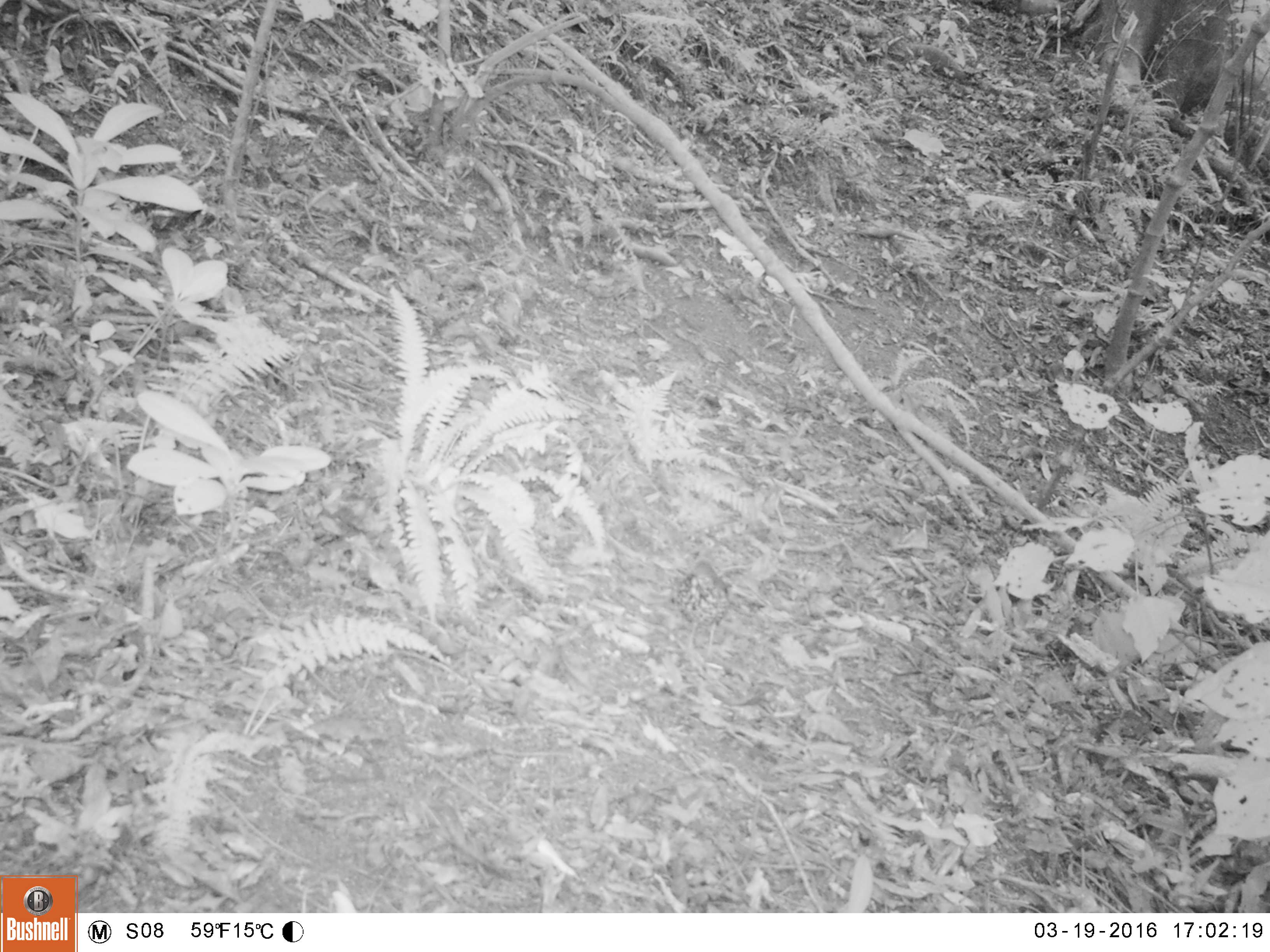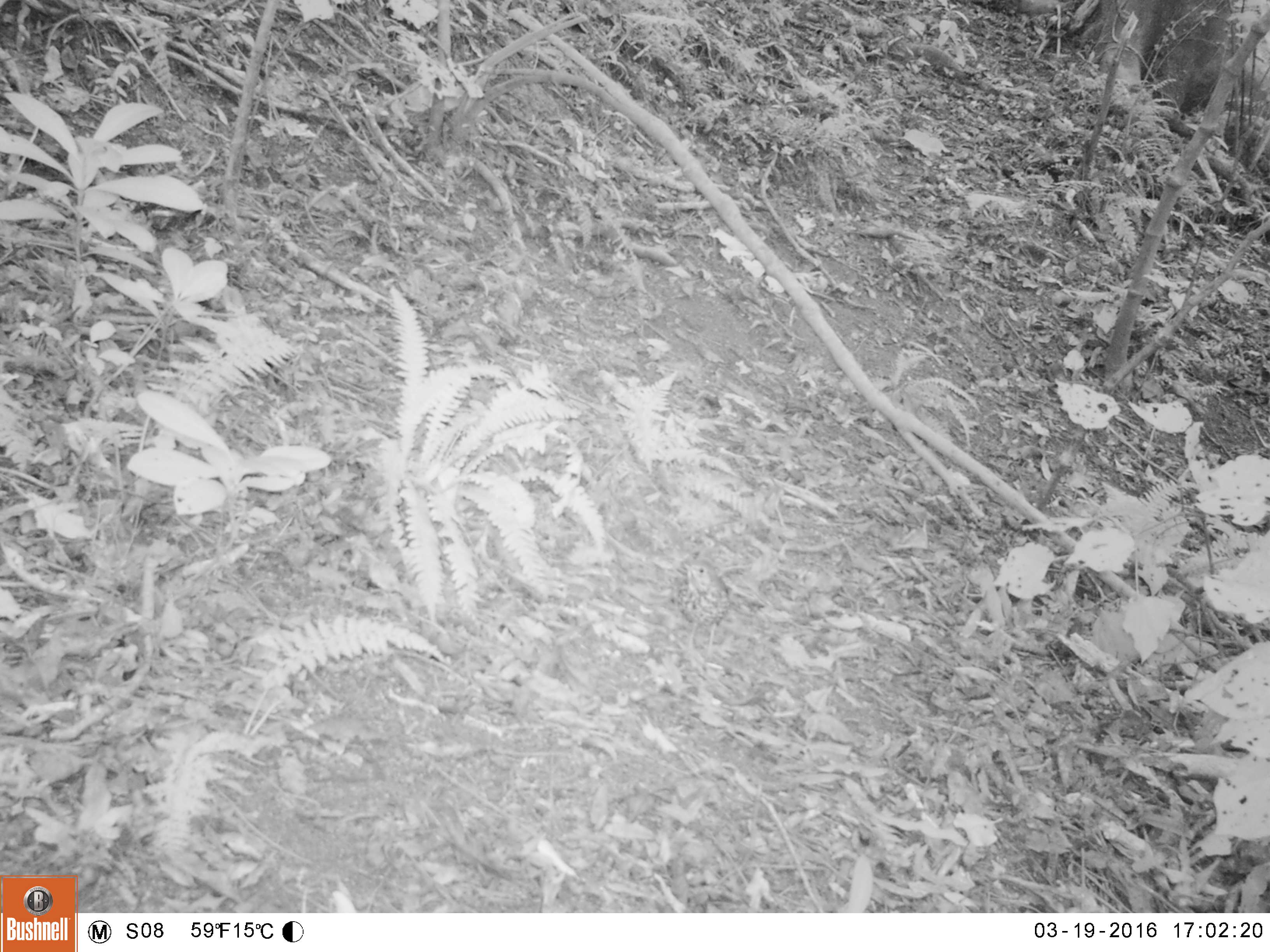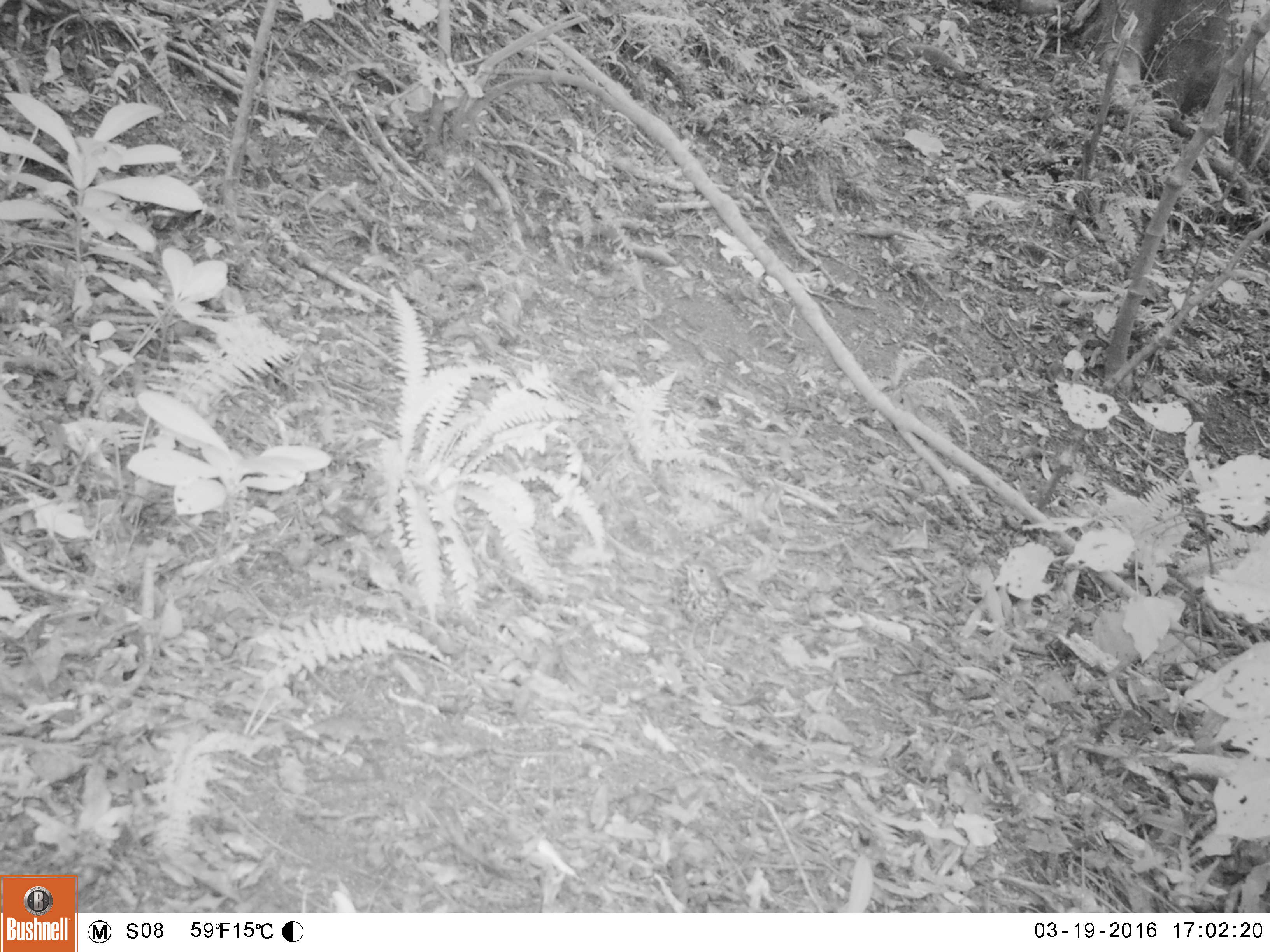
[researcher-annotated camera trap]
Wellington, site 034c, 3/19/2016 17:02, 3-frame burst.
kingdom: Animalia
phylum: Chordata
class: Aves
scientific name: Aves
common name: bird